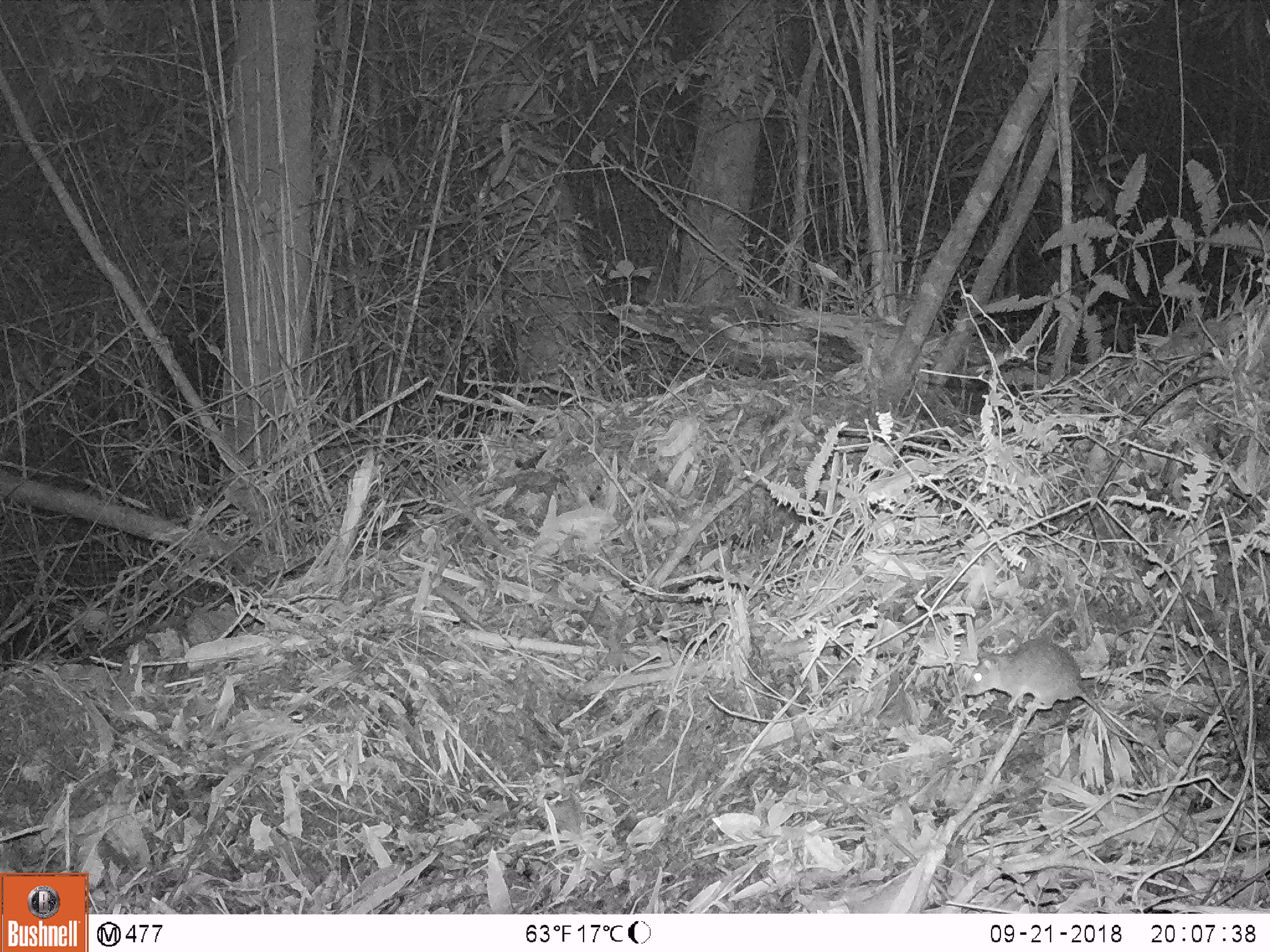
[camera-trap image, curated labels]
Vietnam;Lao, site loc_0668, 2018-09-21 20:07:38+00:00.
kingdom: Animalia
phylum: Chordata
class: Mammalia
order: Rodentia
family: Muridae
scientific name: Muridae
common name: old-world mice and rats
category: unidentified murid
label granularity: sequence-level